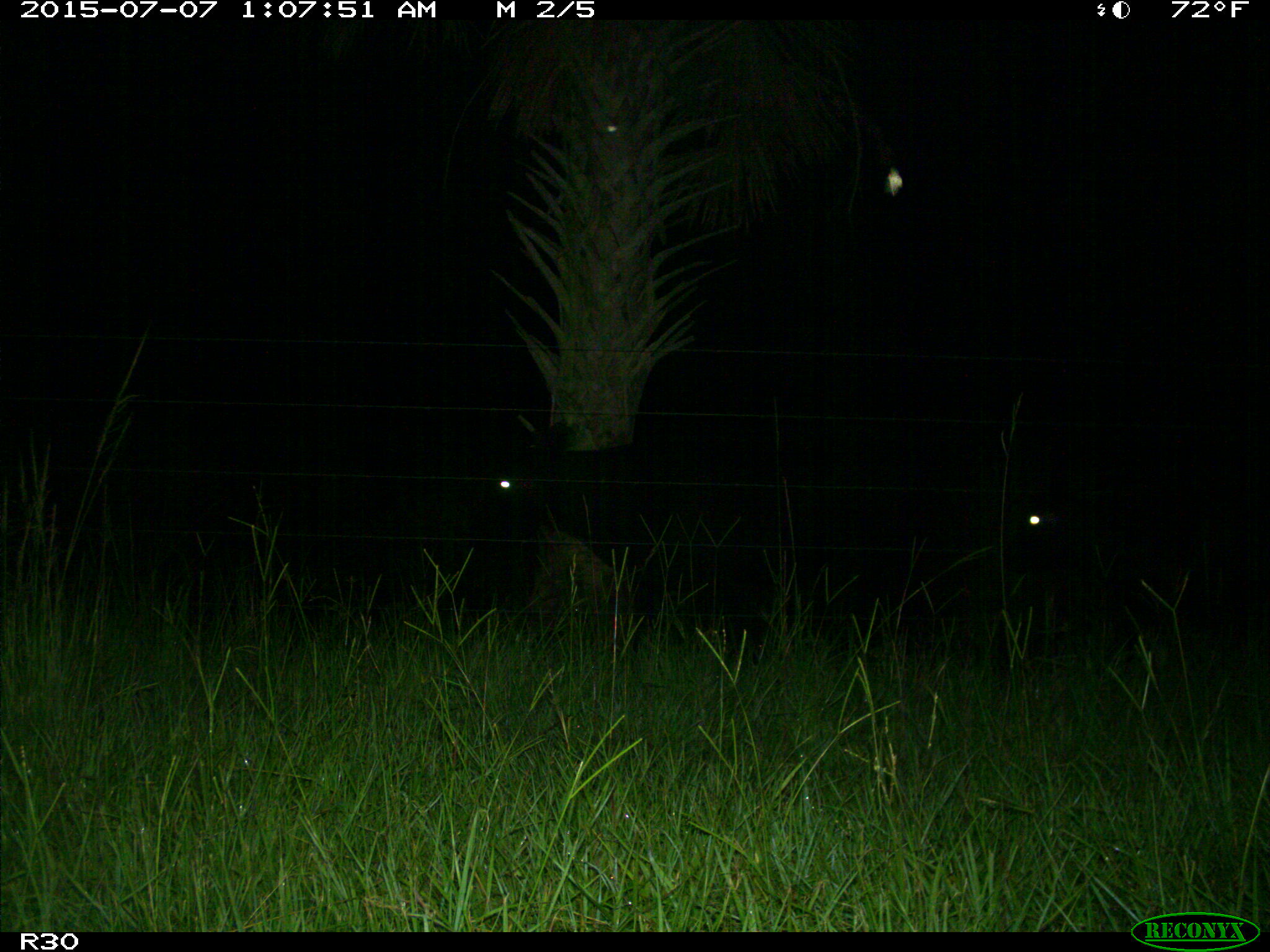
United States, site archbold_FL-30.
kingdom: Animalia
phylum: Chordata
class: Mammalia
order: Artiodactyla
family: Bovidae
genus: Bos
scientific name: Bos taurus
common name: domestic cow